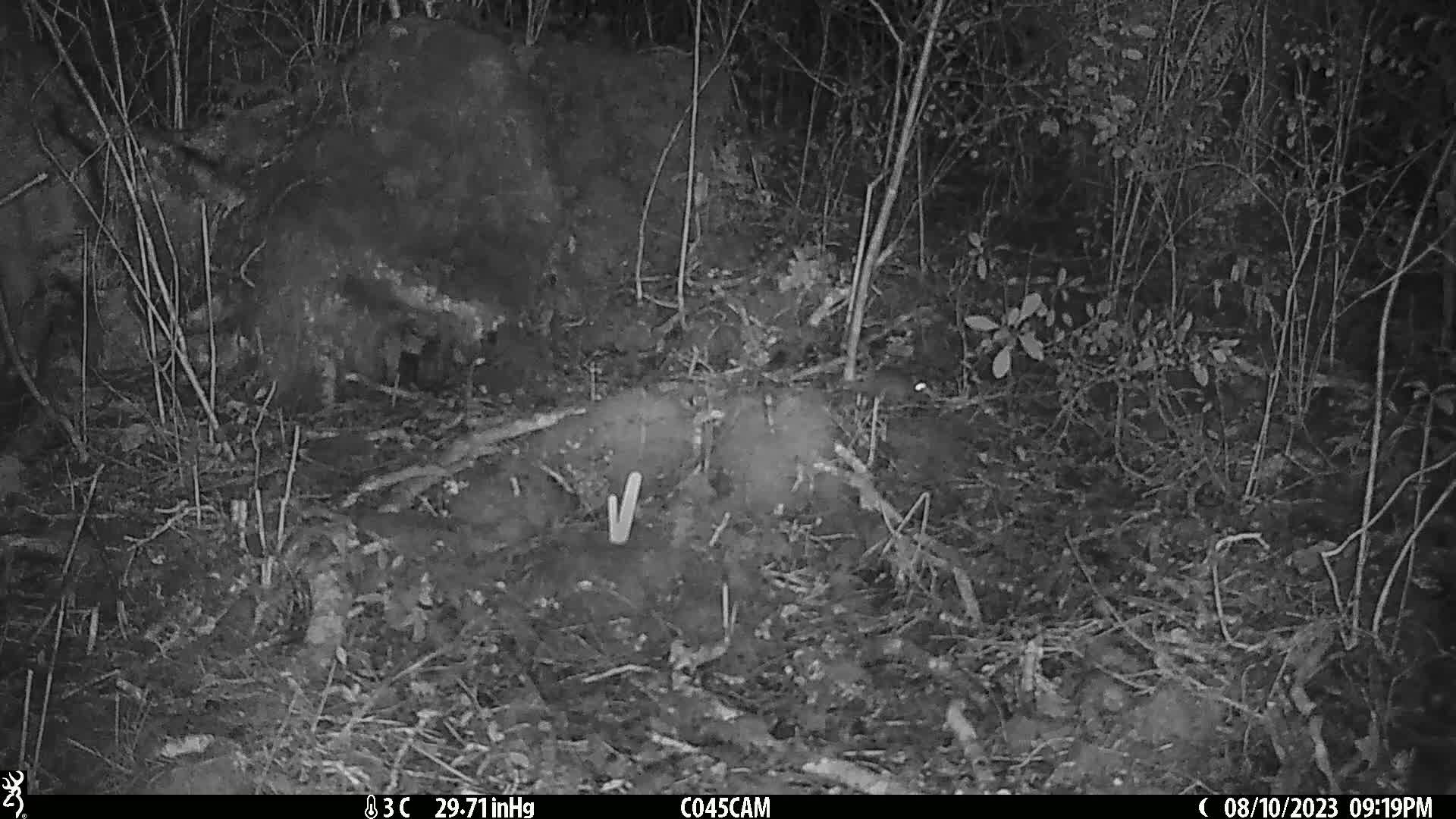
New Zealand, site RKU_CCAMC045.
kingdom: Animalia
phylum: Chordata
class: Mammalia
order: Rodentia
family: Muridae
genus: Rattus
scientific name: Rattus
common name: rat